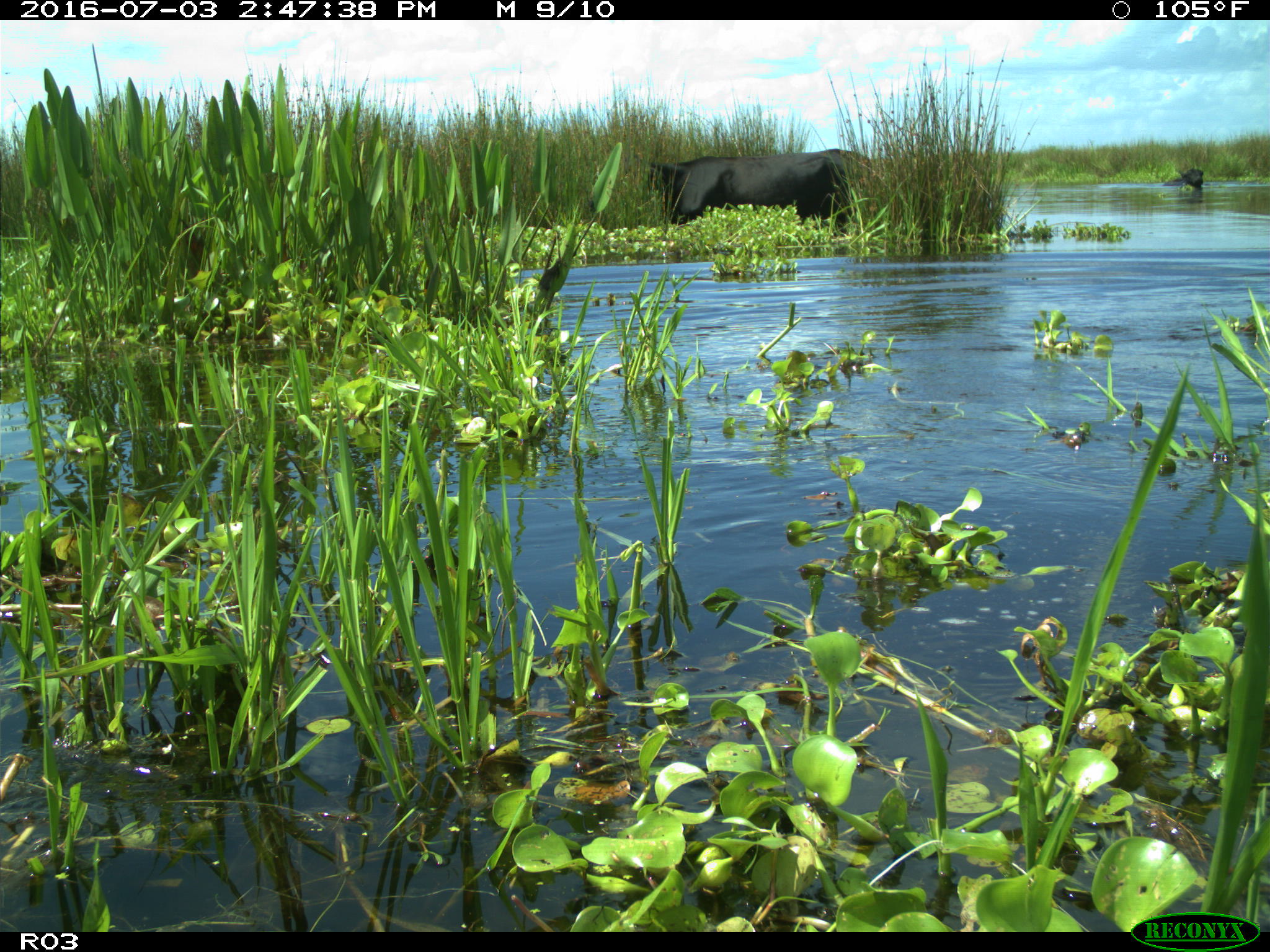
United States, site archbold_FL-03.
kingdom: Animalia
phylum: Chordata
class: Mammalia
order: Artiodactyla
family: Bovidae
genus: Bos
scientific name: Bos taurus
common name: domestic cow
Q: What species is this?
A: Bos taurus (domestic cow).